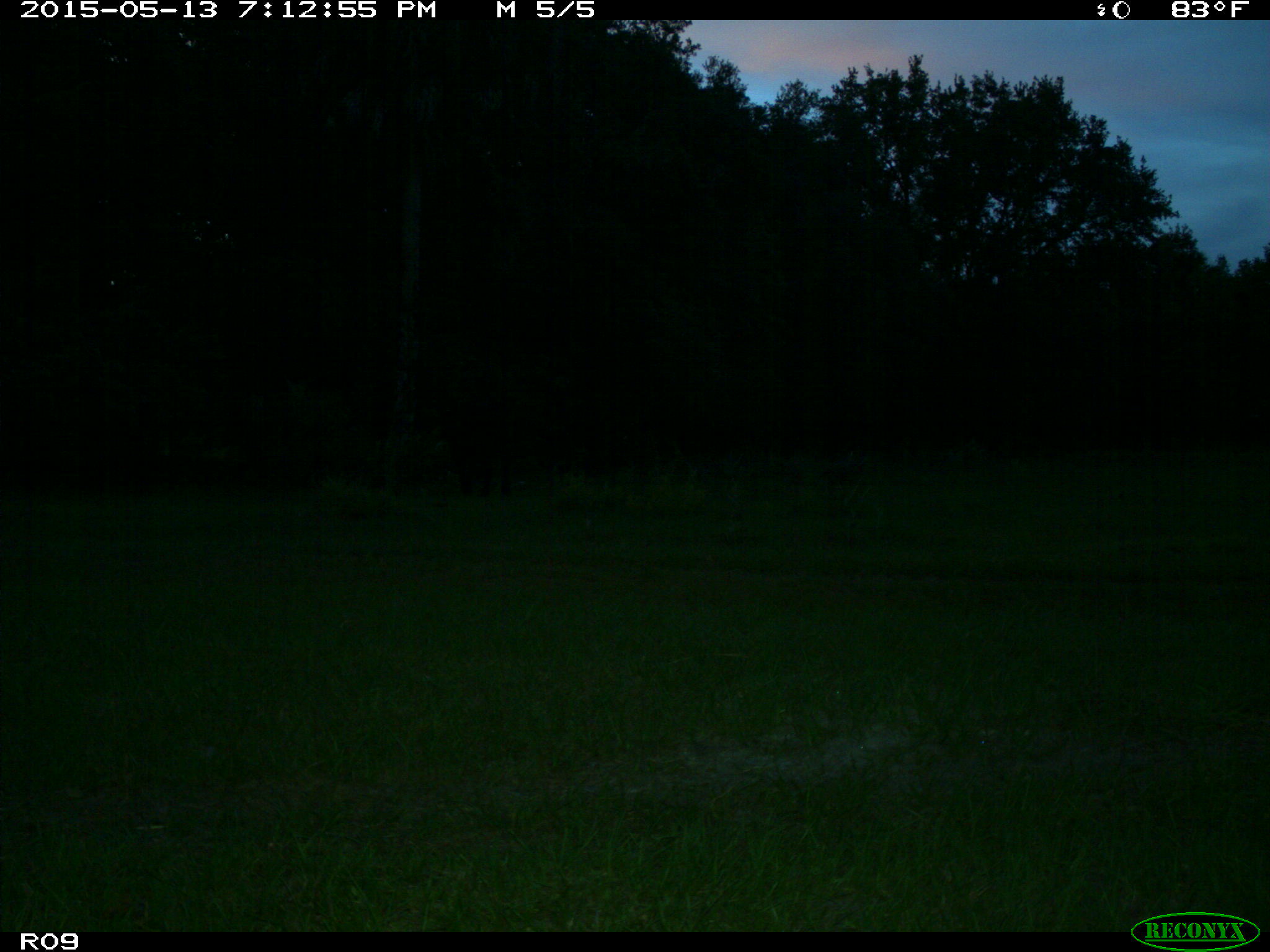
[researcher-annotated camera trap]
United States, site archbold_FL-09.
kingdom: Animalia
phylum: Chordata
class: Mammalia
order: Artiodactyla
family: Bovidae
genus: Bos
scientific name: Bos taurus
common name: domestic cow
Bos taurus (domestic cow).